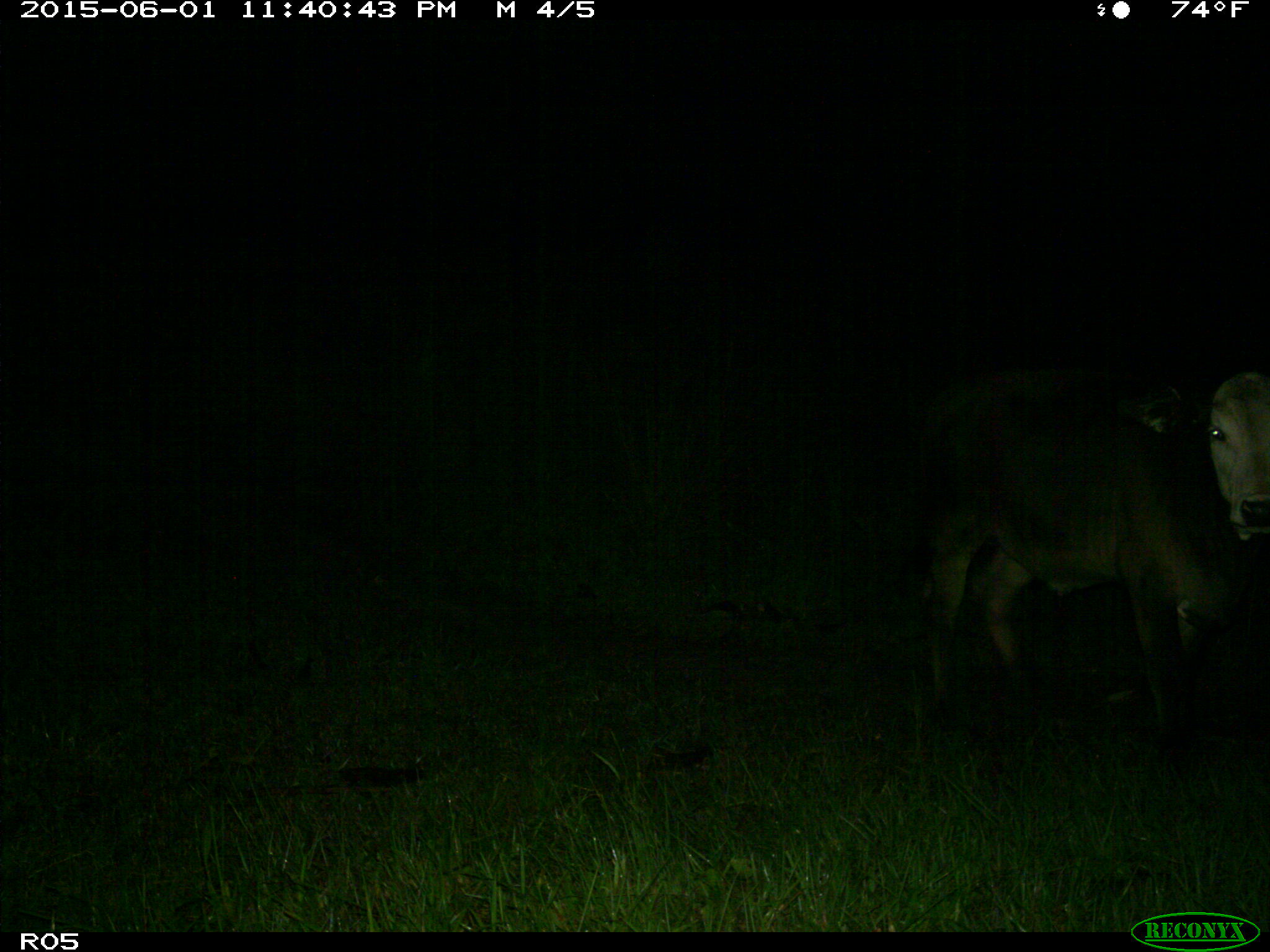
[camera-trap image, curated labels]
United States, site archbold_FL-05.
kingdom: Animalia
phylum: Chordata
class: Mammalia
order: Artiodactyla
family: Bovidae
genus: Bos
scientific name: Bos taurus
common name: domestic cow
Bos taurus (domestic cow).